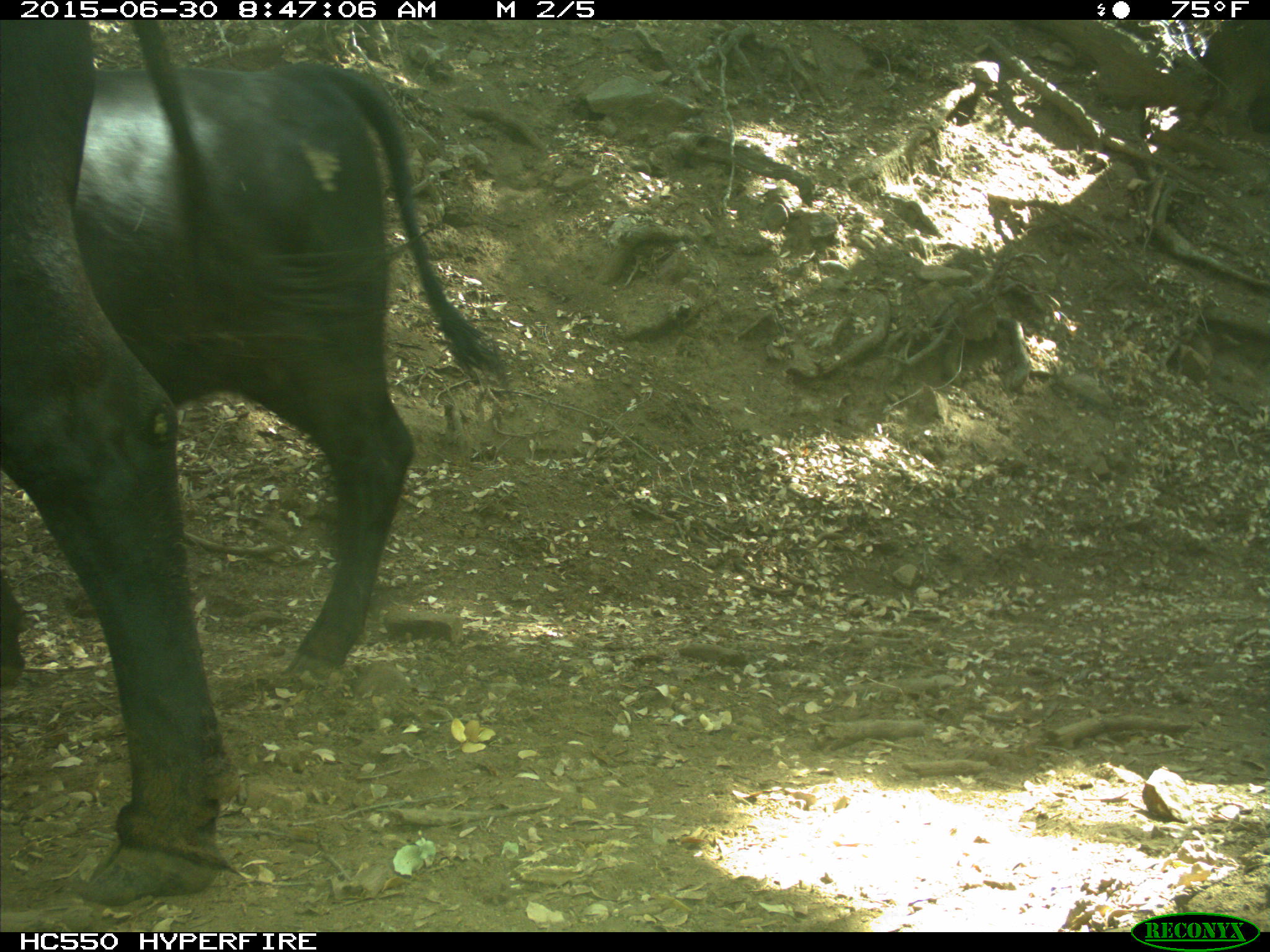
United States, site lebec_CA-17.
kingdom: Animalia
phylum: Chordata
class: Mammalia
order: Artiodactyla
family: Bovidae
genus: Bos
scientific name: Bos taurus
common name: domestic cow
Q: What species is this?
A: Bos taurus (domestic cow).